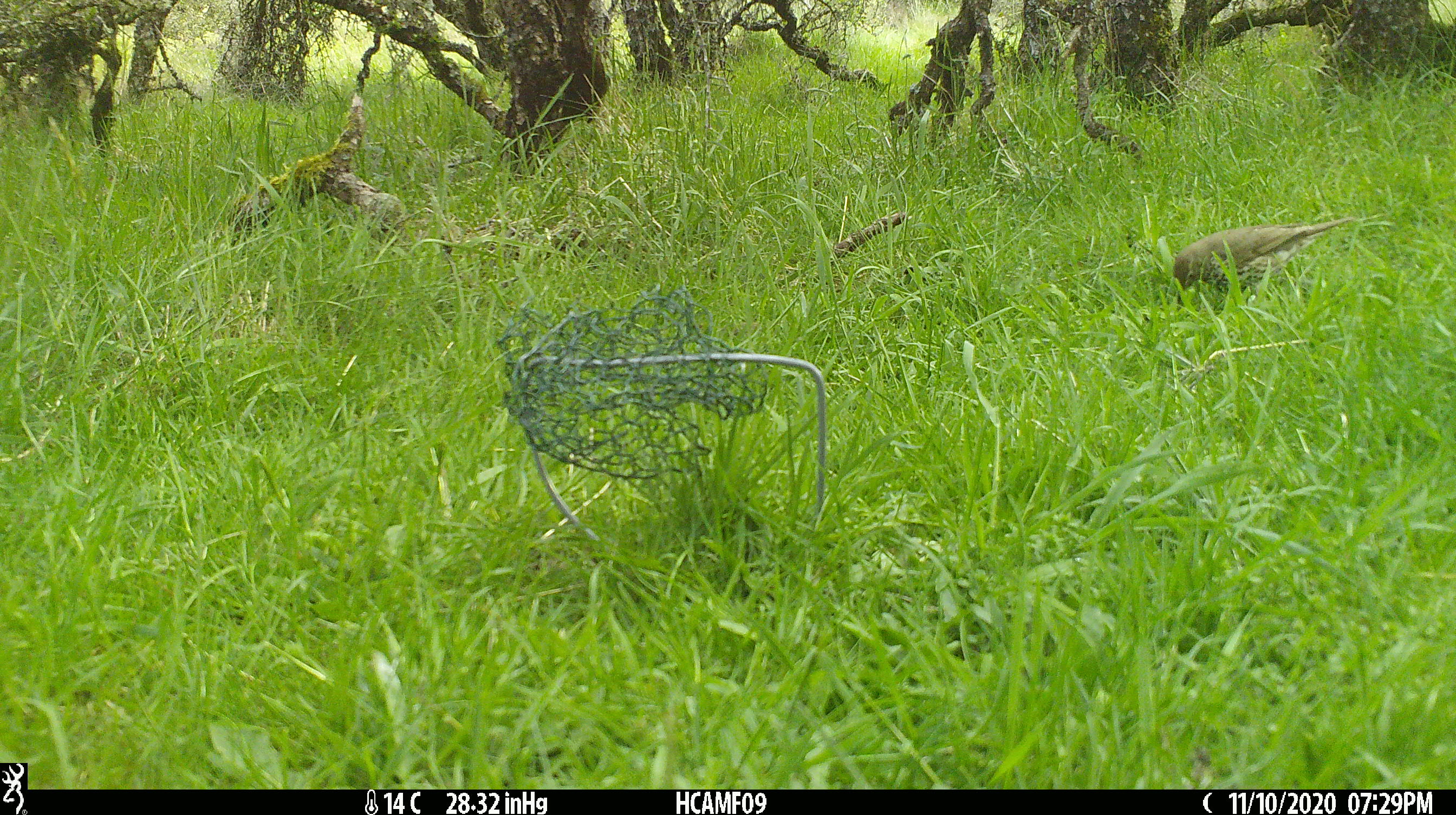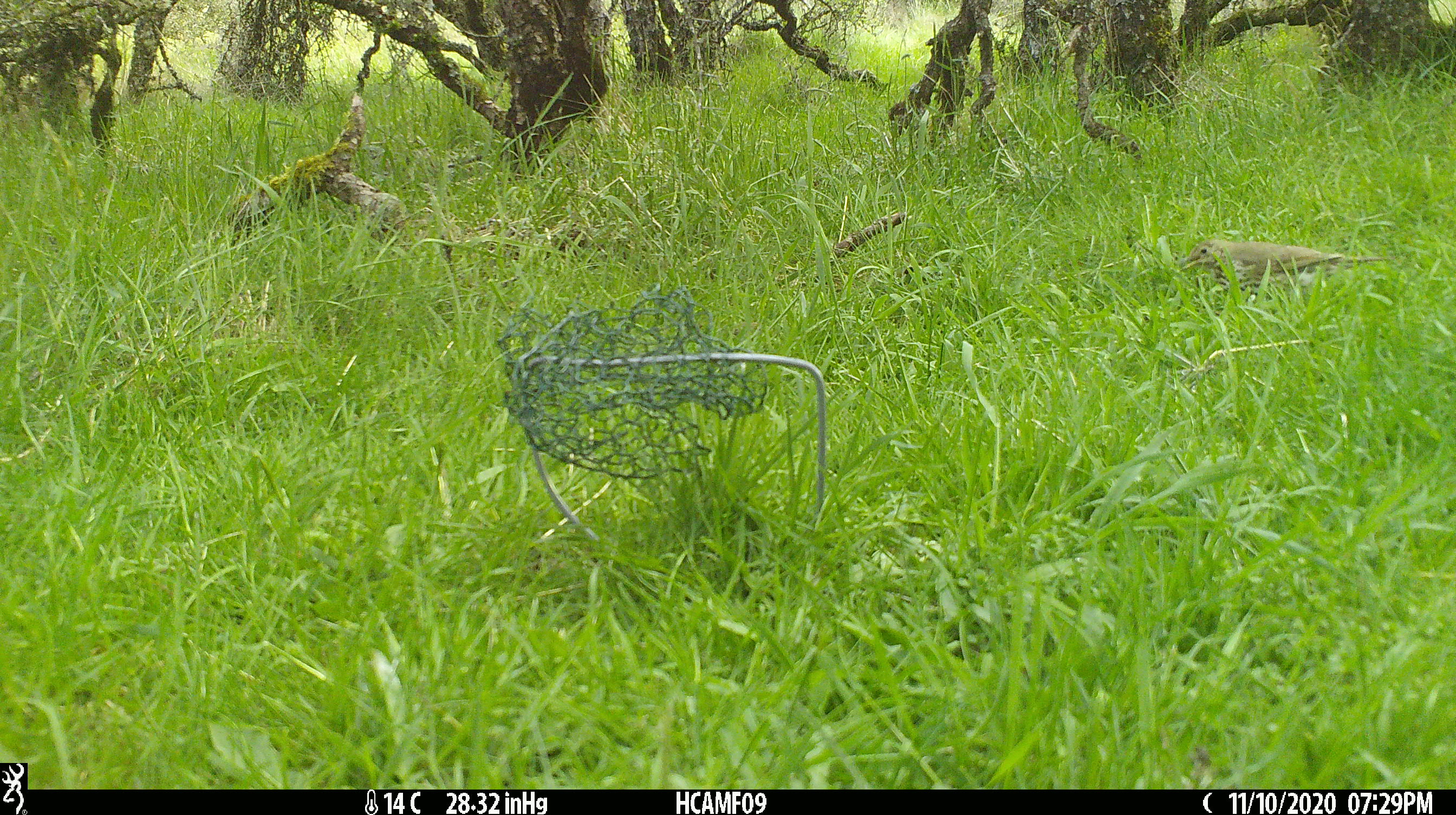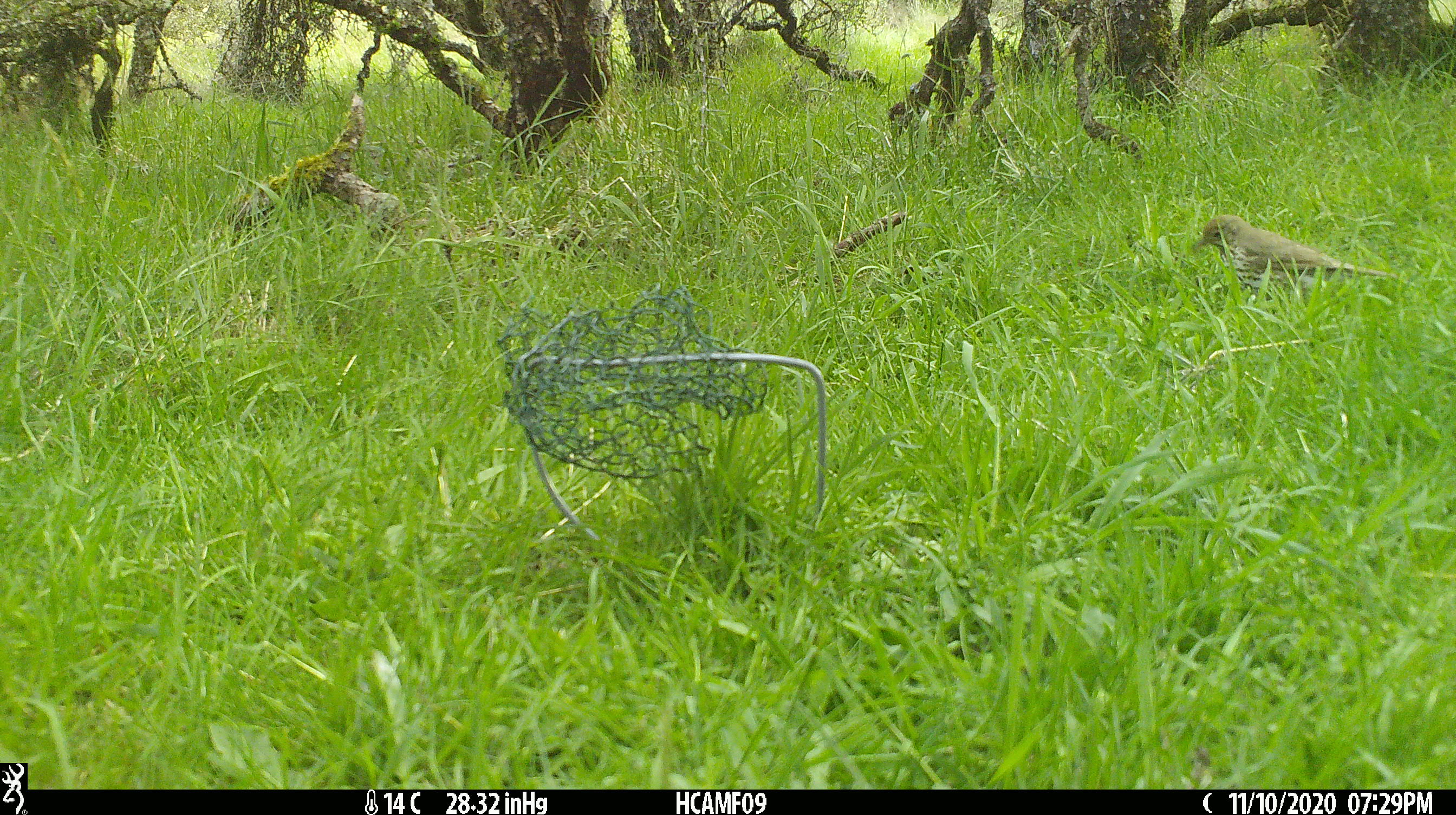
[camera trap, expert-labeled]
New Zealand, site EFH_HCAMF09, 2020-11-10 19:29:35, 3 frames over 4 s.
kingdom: Animalia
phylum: Chordata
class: Aves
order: Passeriformes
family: Turdidae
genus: Turdus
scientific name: Turdus philomelos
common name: song thrush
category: thrush